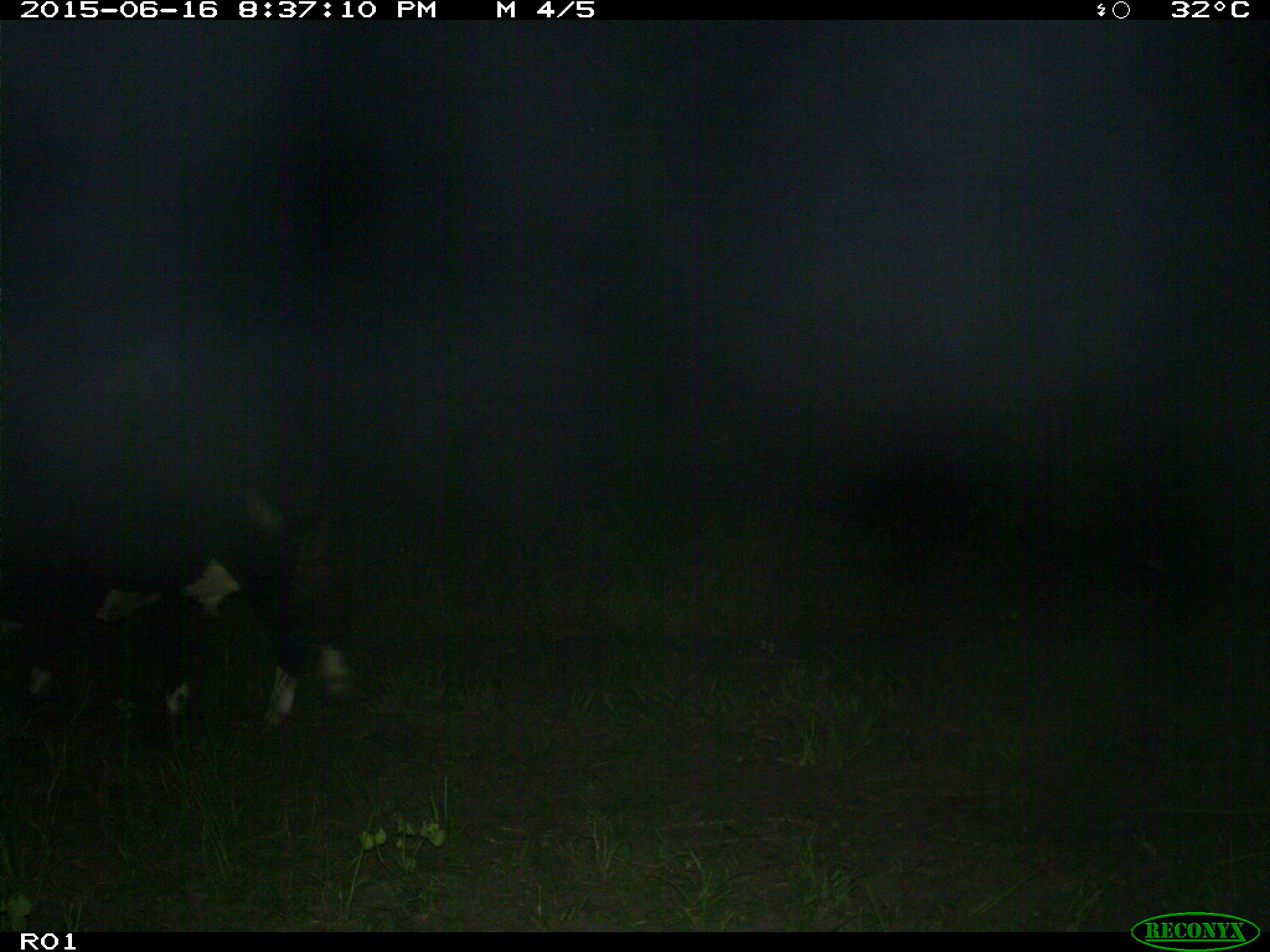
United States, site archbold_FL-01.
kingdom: Animalia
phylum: Chordata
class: Mammalia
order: Artiodactyla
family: Bovidae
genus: Bos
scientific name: Bos taurus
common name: domestic cow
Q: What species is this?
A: Bos taurus (domestic cow).